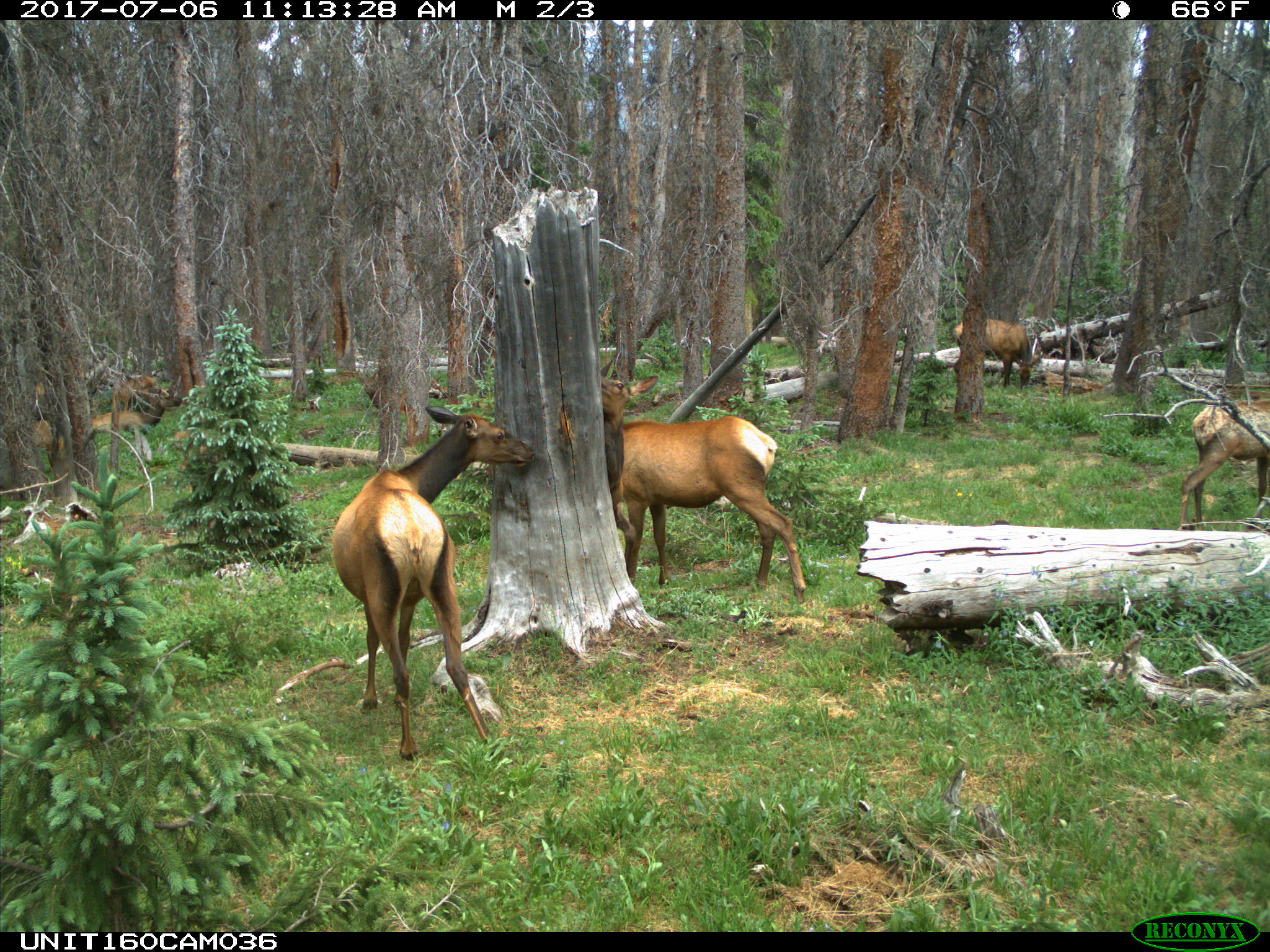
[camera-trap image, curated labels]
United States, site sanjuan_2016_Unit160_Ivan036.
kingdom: Animalia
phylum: Chordata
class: Mammalia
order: Artiodactyla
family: Cervidae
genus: Cervus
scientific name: Cervus elaphus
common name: red deer